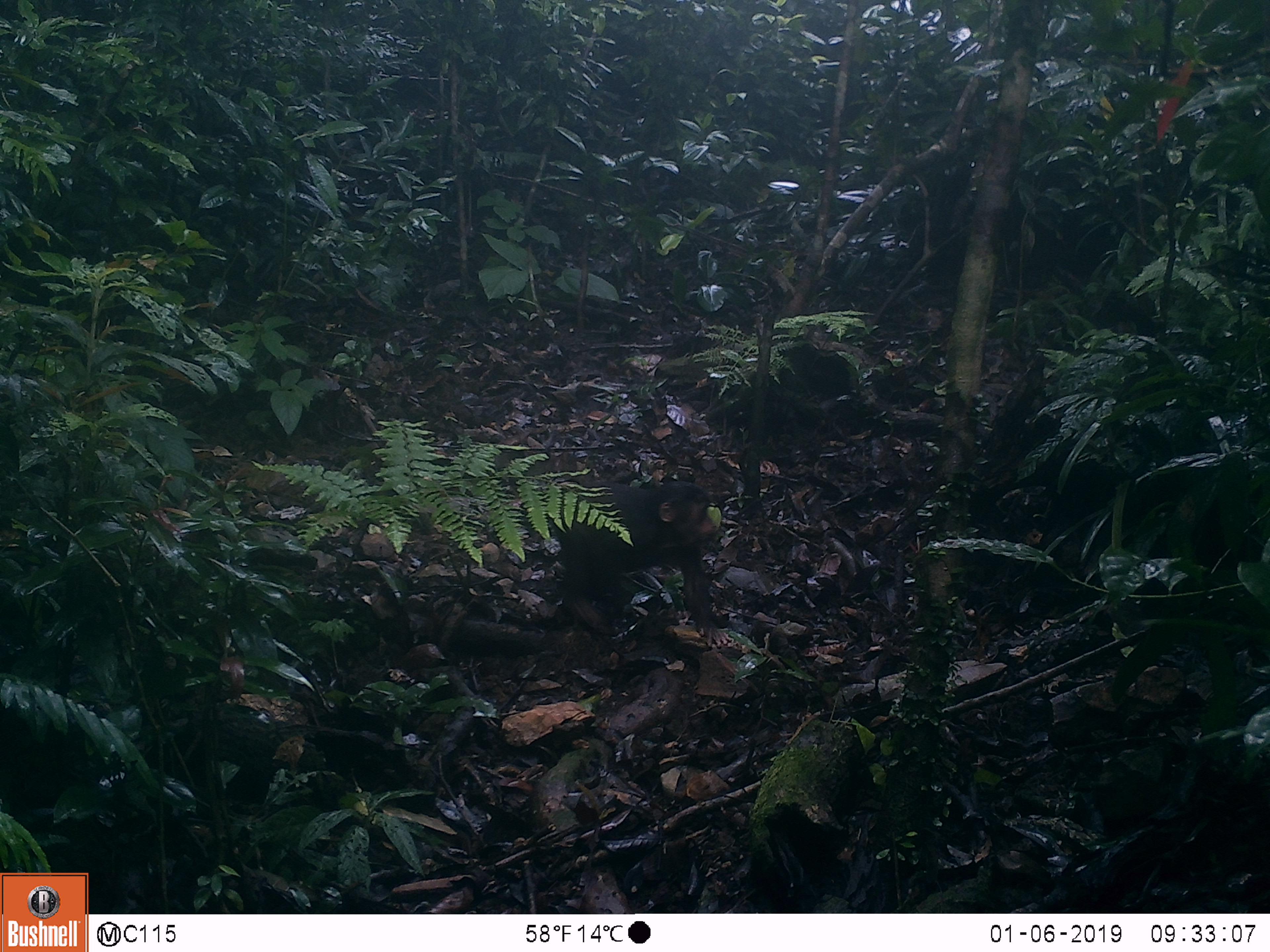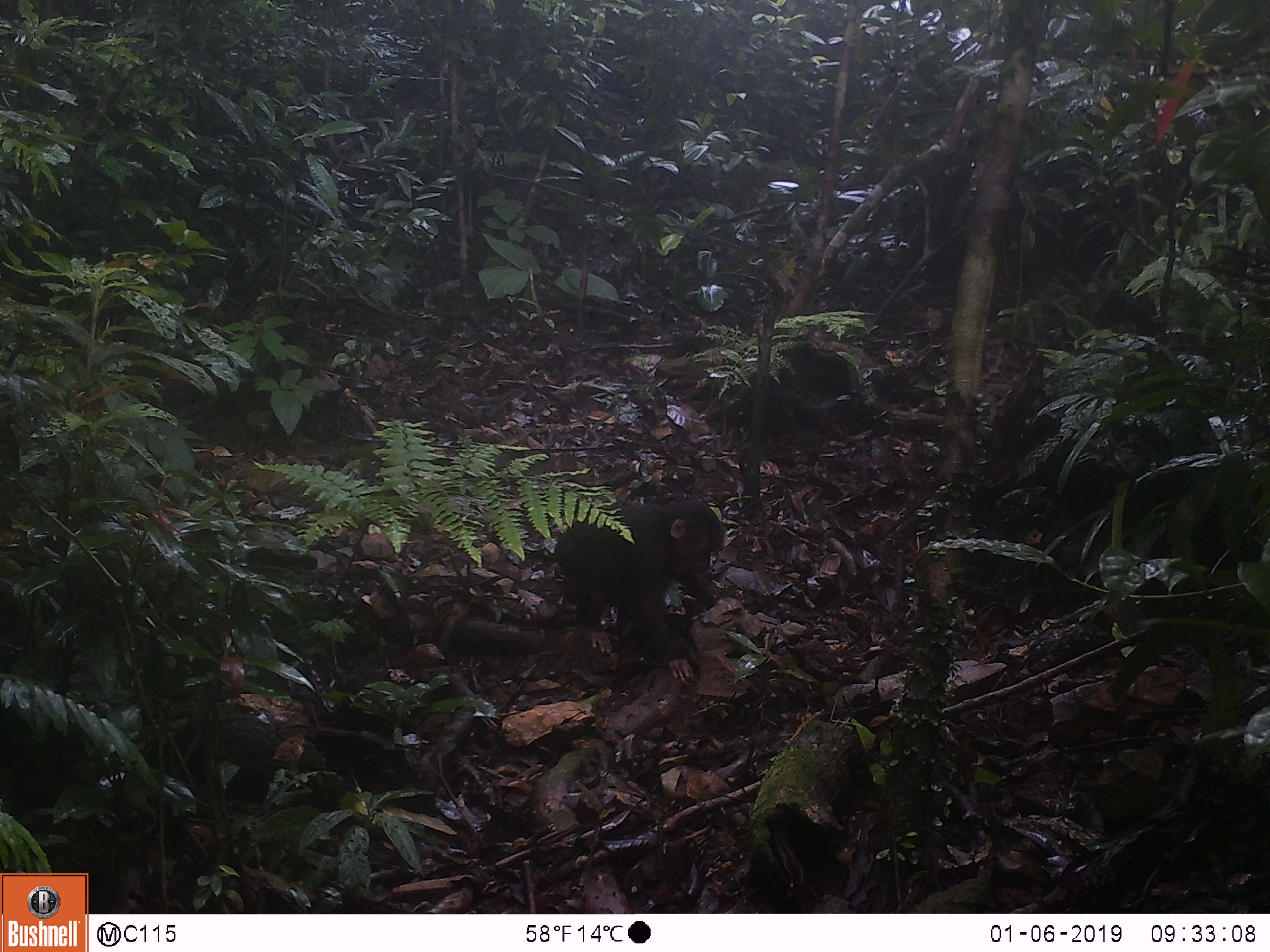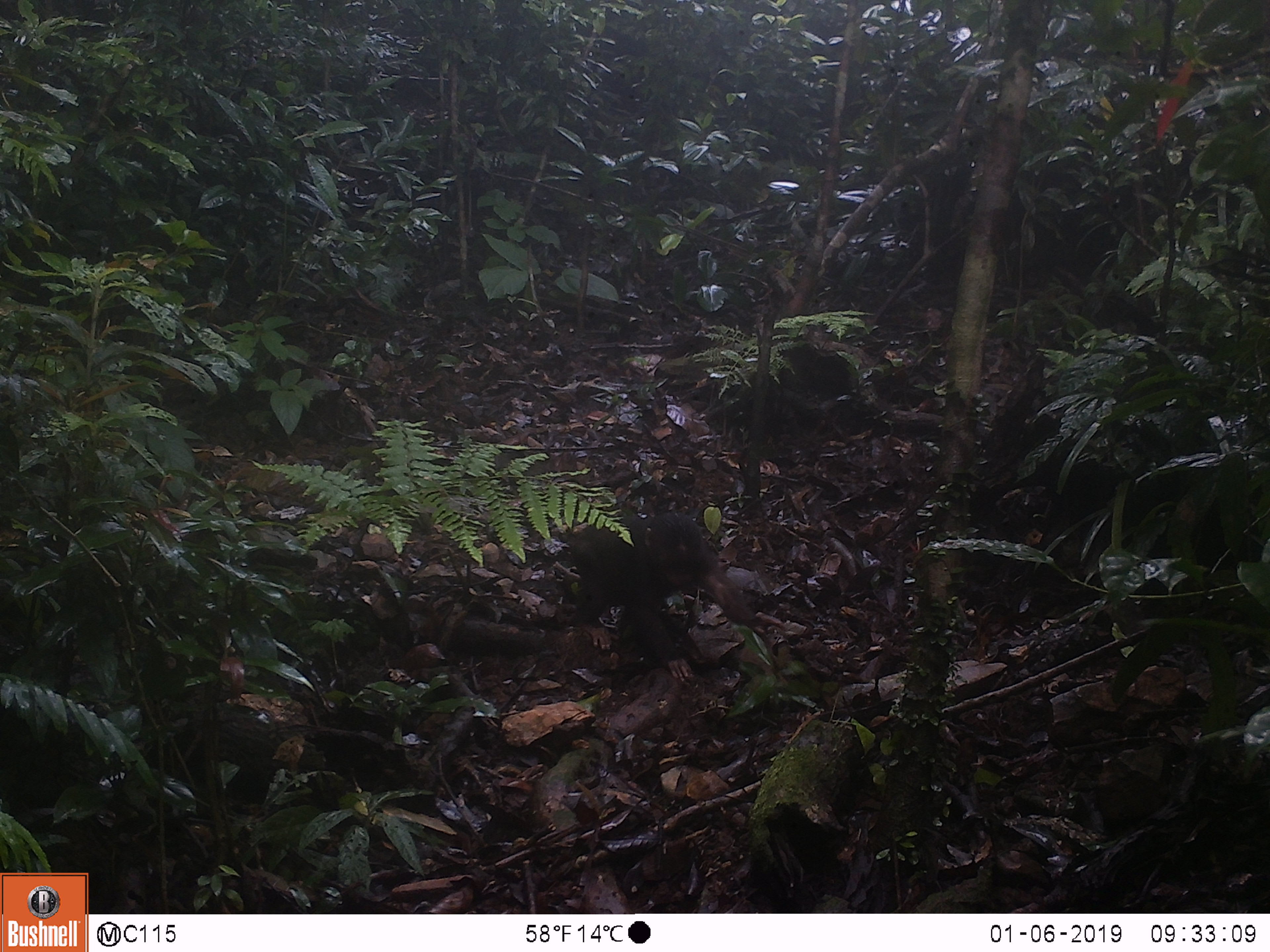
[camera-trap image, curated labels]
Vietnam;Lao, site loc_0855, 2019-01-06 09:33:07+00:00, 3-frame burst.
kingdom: Animalia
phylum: Chordata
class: Mammalia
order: Primates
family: Cercopithecidae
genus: Macaca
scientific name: Macaca arctoides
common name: stump-tailed macaque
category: stump tailed macaque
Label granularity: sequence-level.